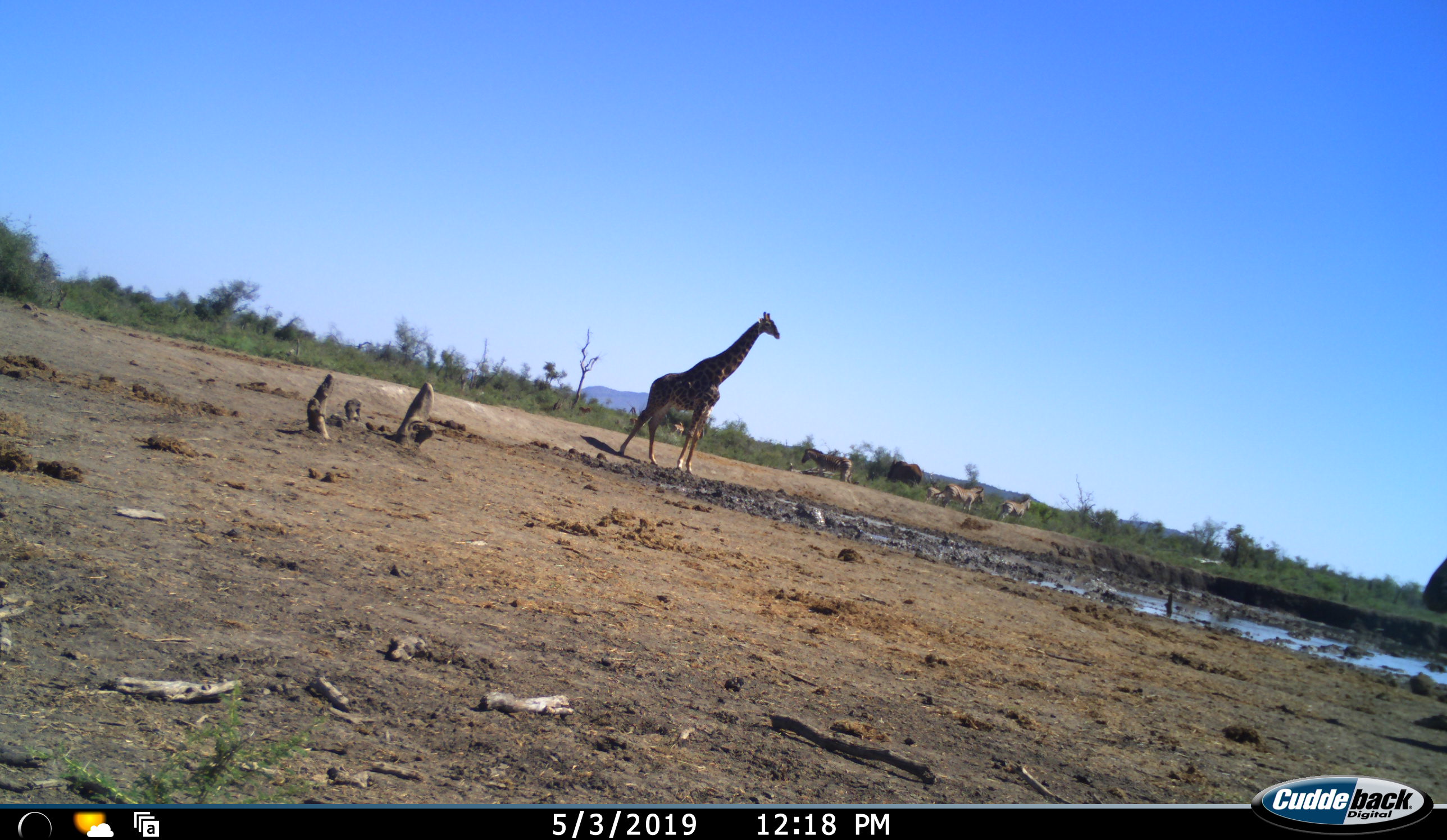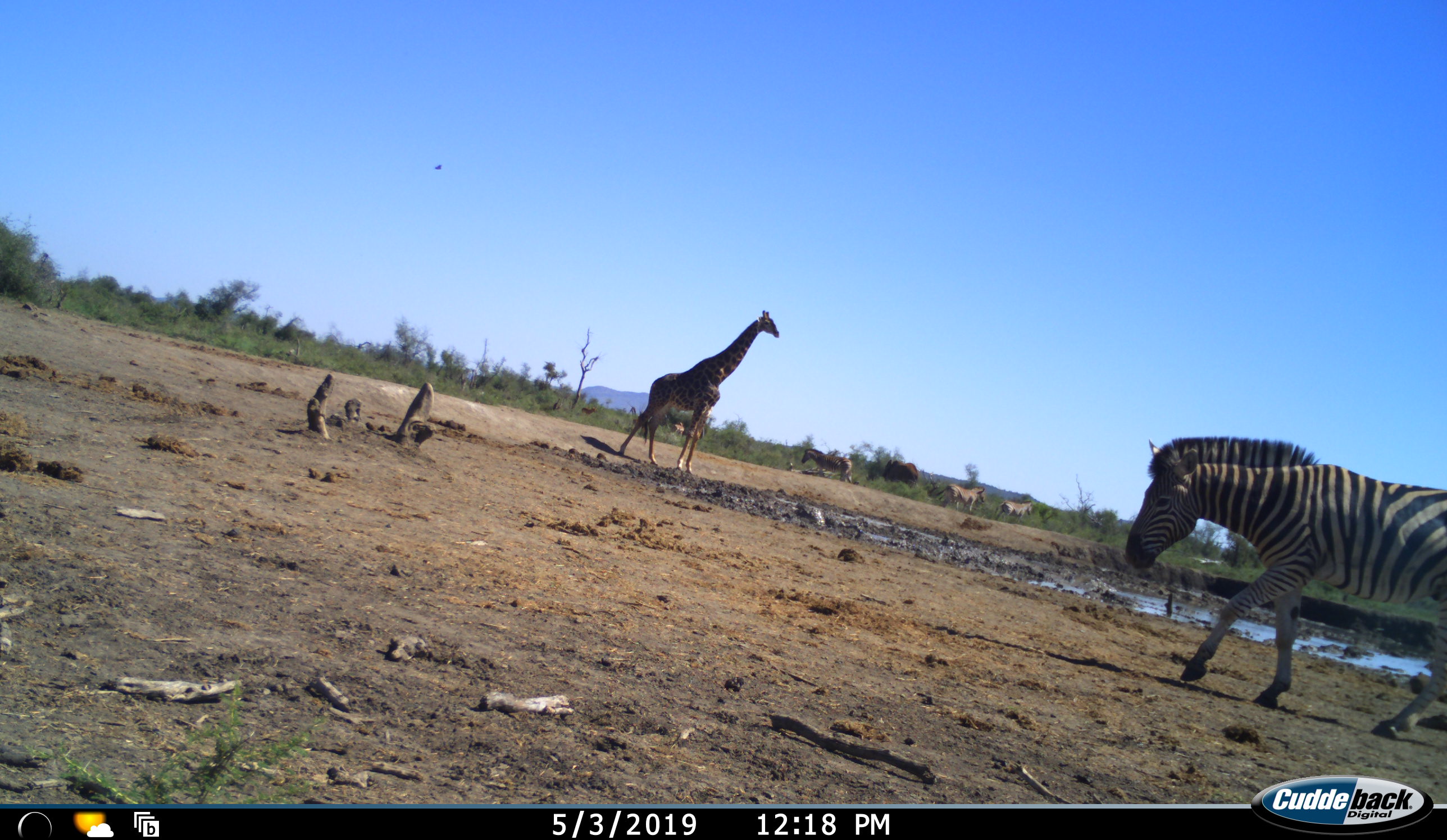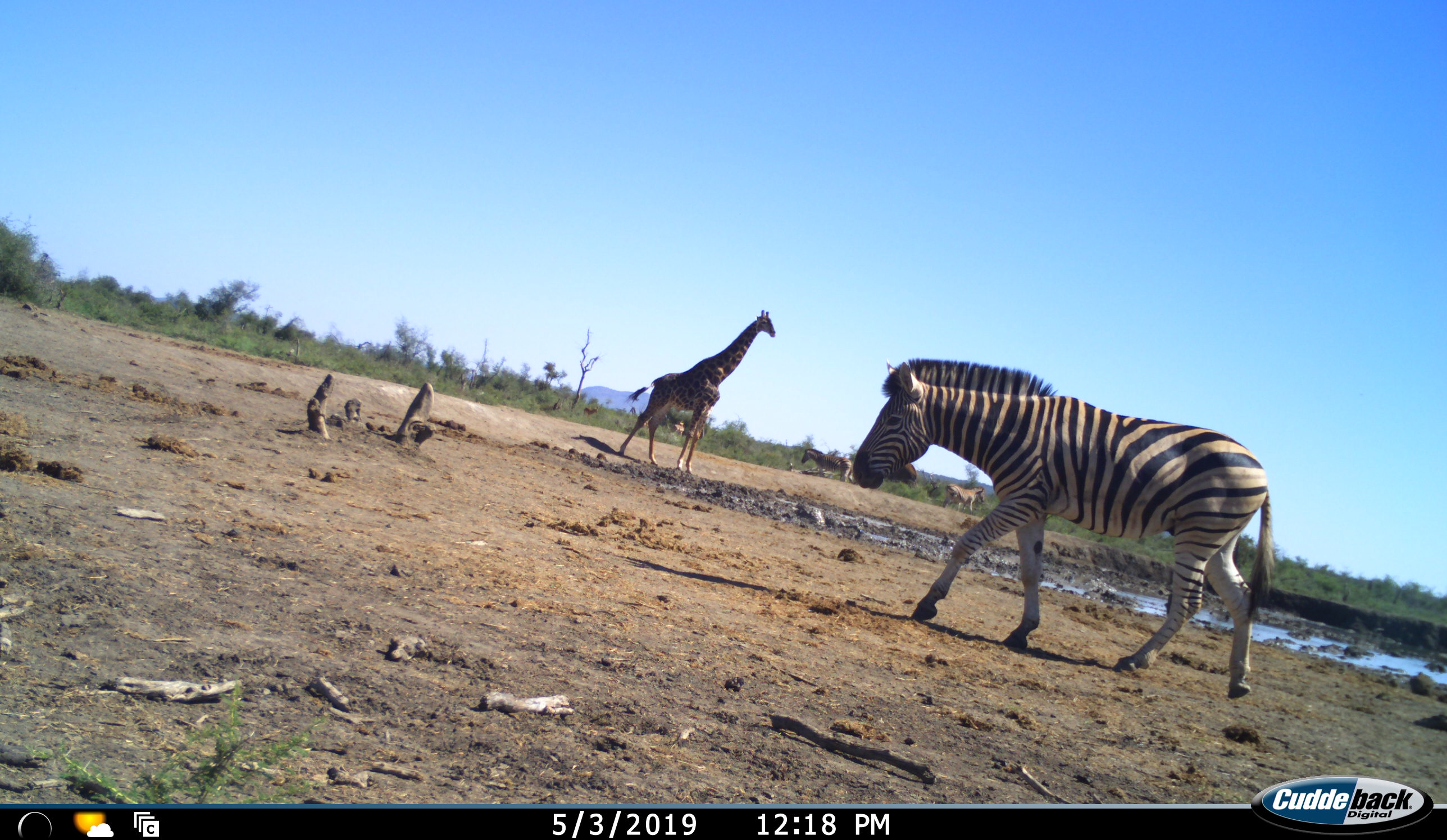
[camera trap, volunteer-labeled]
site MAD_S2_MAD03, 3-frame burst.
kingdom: Animalia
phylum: Chordata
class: Mammalia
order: Artiodactyla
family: Giraffidae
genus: Giraffa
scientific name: Giraffa camelopardalis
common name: giraffe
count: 1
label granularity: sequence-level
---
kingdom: Animalia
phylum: Chordata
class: Mammalia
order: Perissodactyla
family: Equidae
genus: Equus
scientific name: Equus quagga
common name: plains zebra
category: zebraplains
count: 4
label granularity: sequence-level